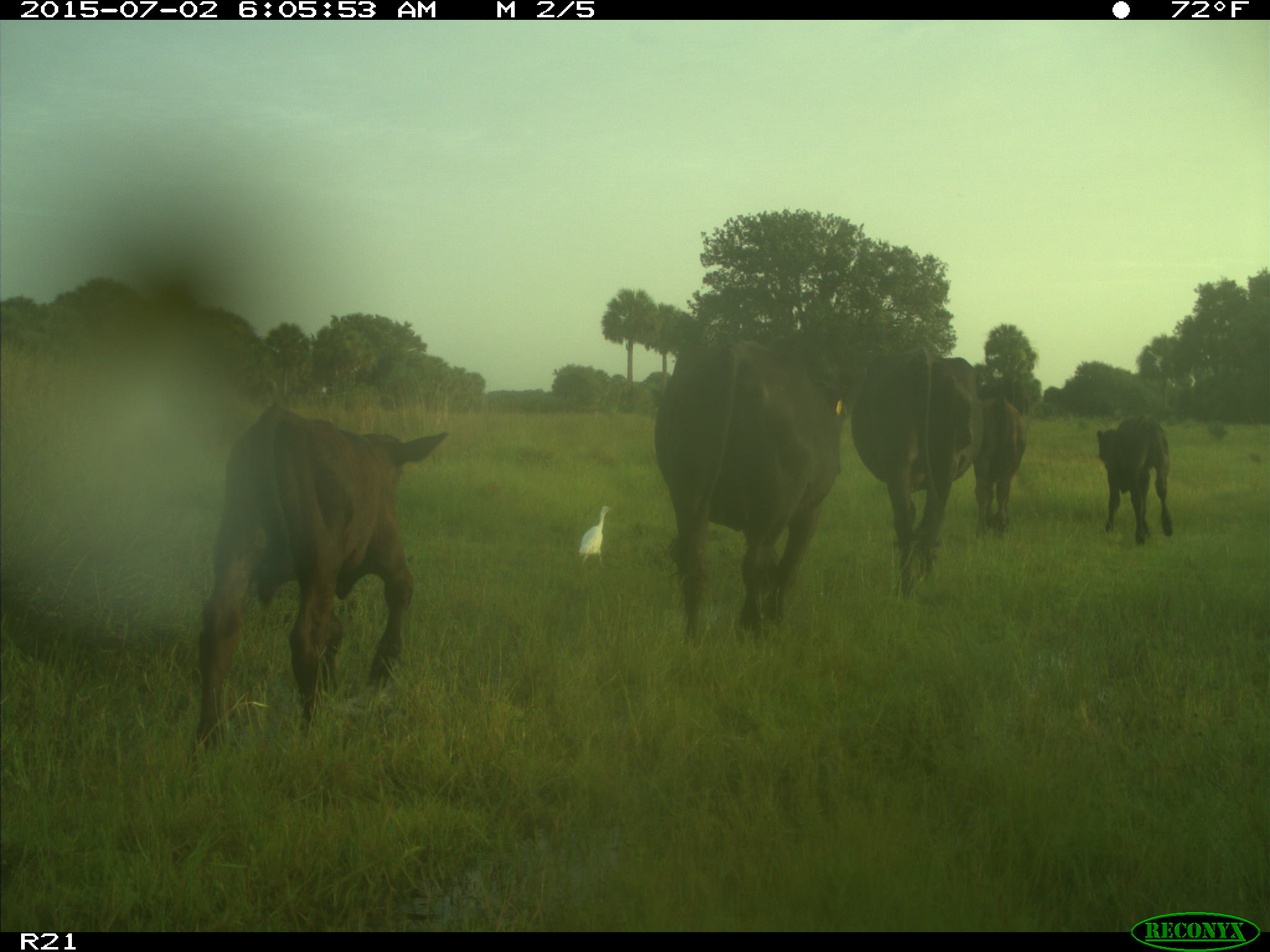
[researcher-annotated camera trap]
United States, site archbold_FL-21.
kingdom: Animalia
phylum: Chordata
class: Mammalia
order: Artiodactyla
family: Bovidae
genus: Bos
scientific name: Bos taurus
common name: domestic cow